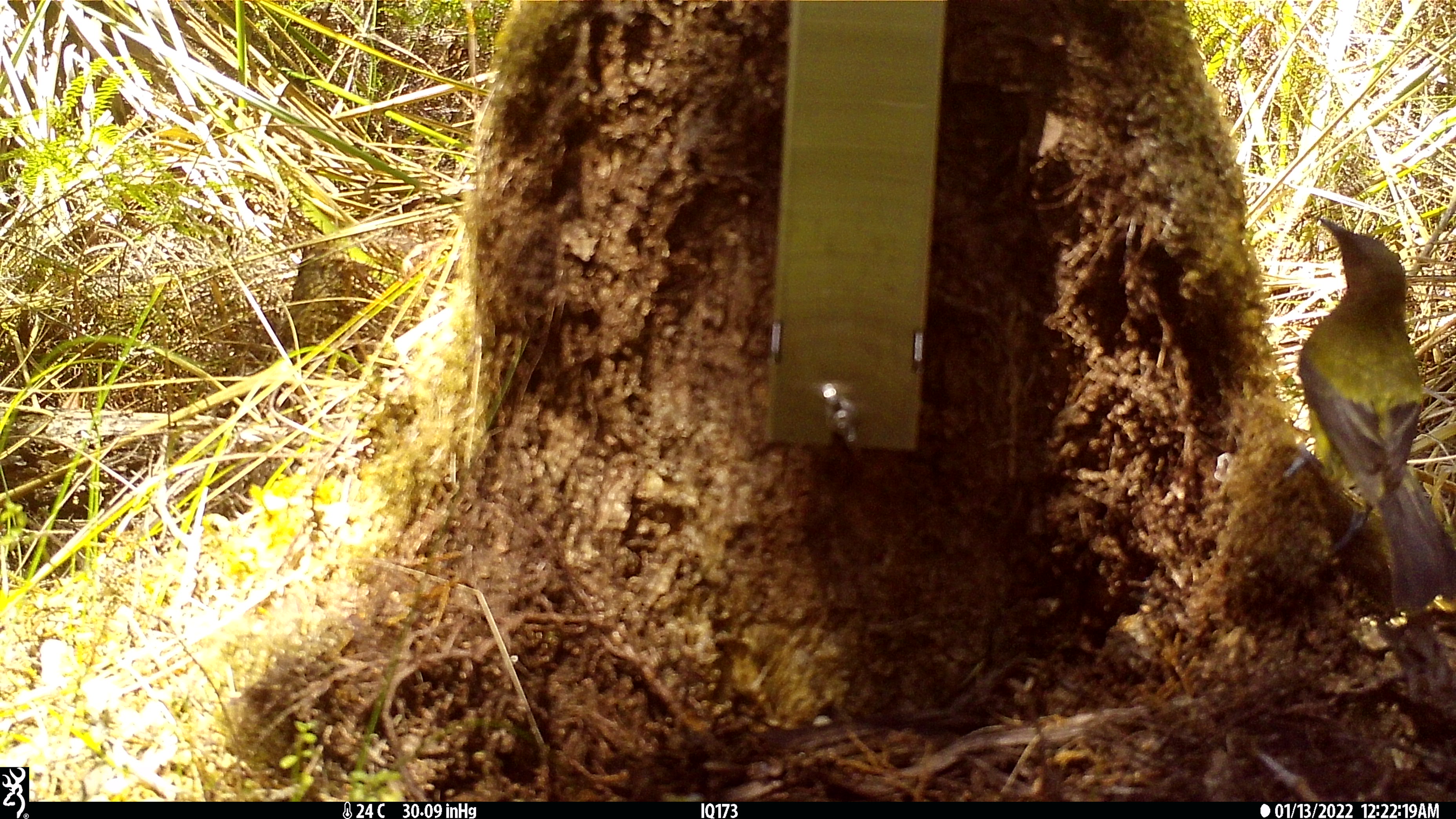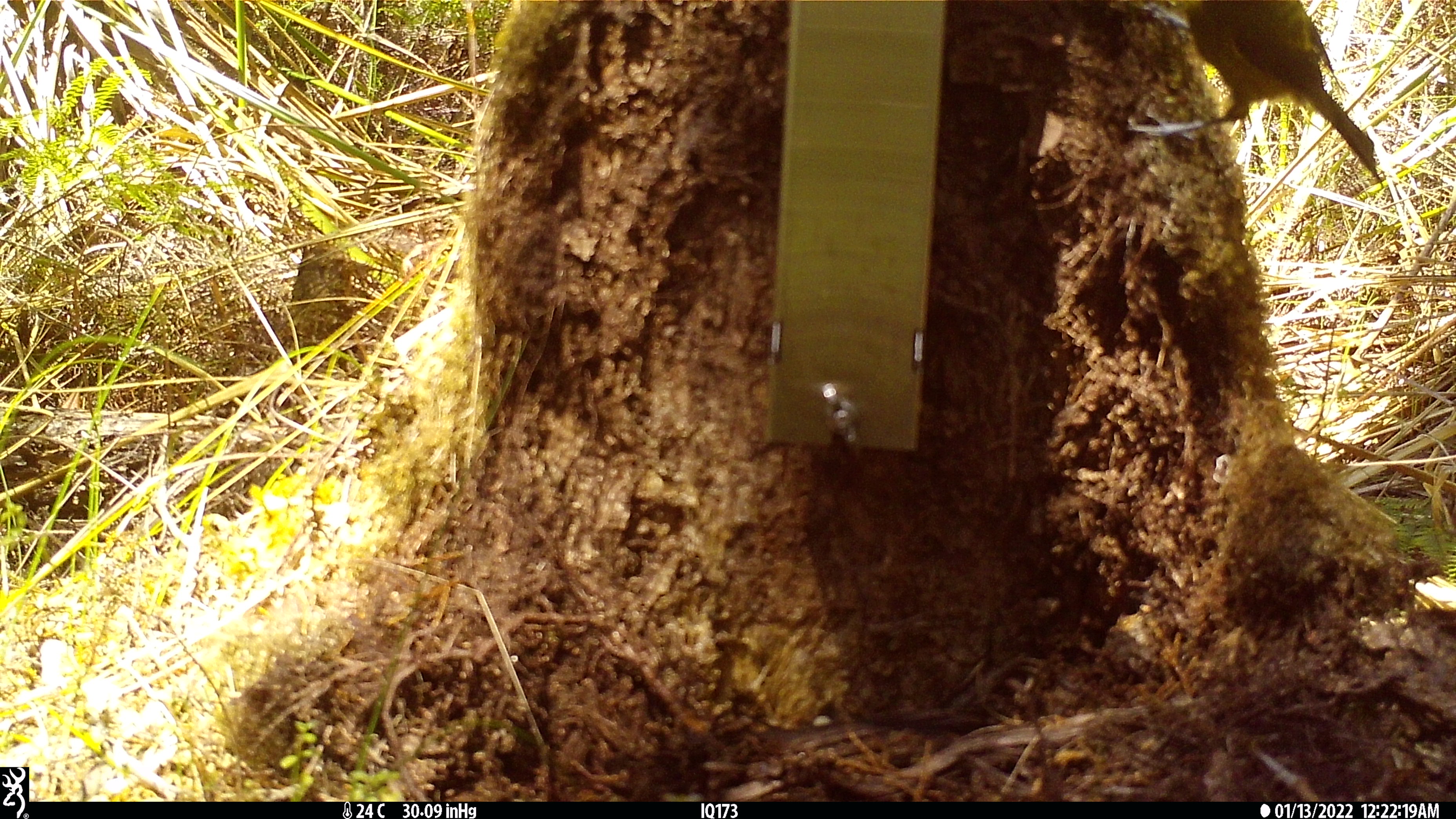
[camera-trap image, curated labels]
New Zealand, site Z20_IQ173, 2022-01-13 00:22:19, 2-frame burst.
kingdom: Animalia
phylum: Chordata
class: Aves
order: Passeriformes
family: Meliphagidae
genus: Anthornis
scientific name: Anthornis melanura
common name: new zealand bellbird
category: bellbird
Bellbird (new zealand bellbird) (Anthornis melanura).